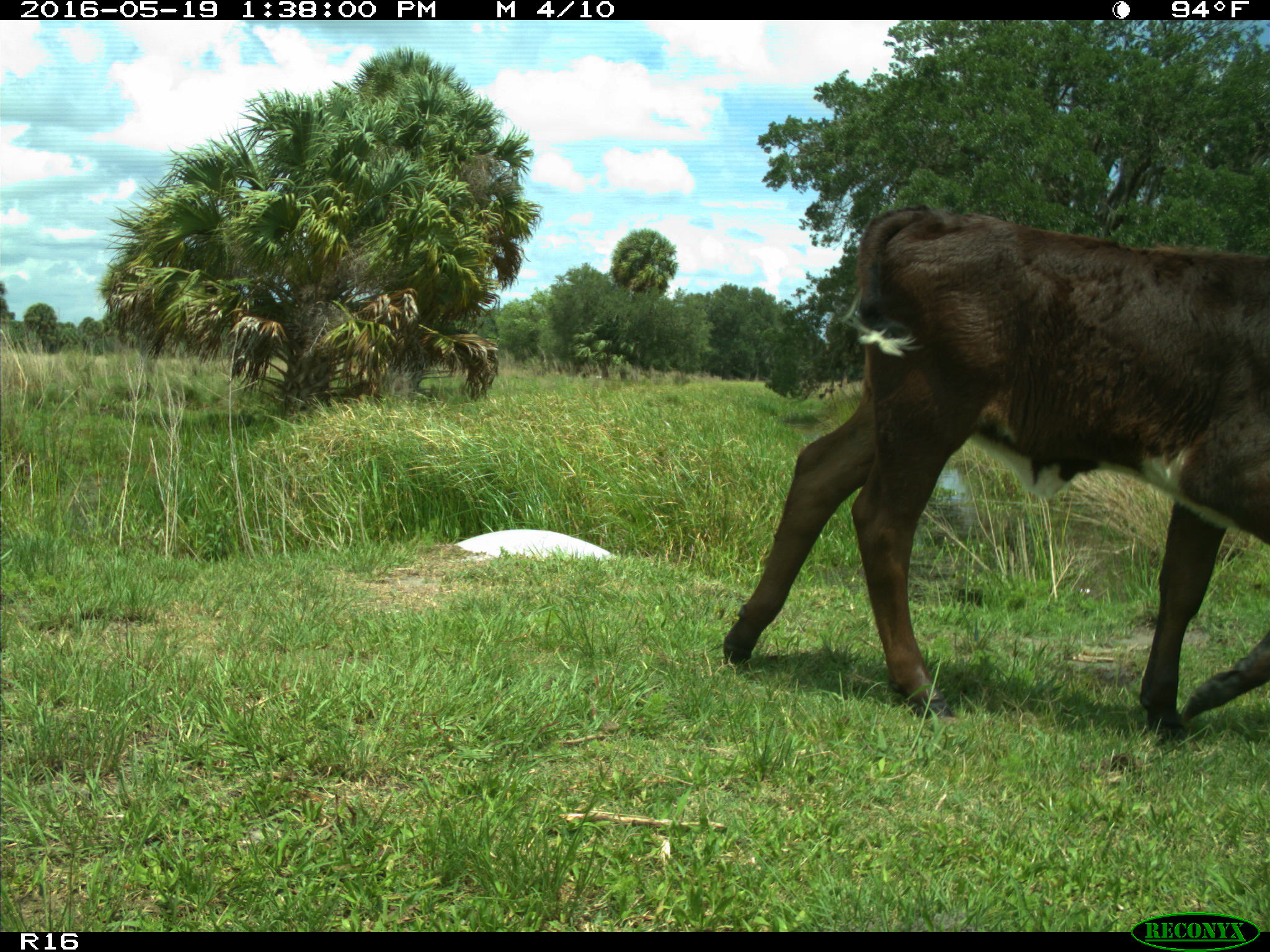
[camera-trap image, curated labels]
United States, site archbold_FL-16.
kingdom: Animalia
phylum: Chordata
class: Mammalia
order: Artiodactyla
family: Bovidae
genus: Bos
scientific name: Bos taurus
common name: domestic cow